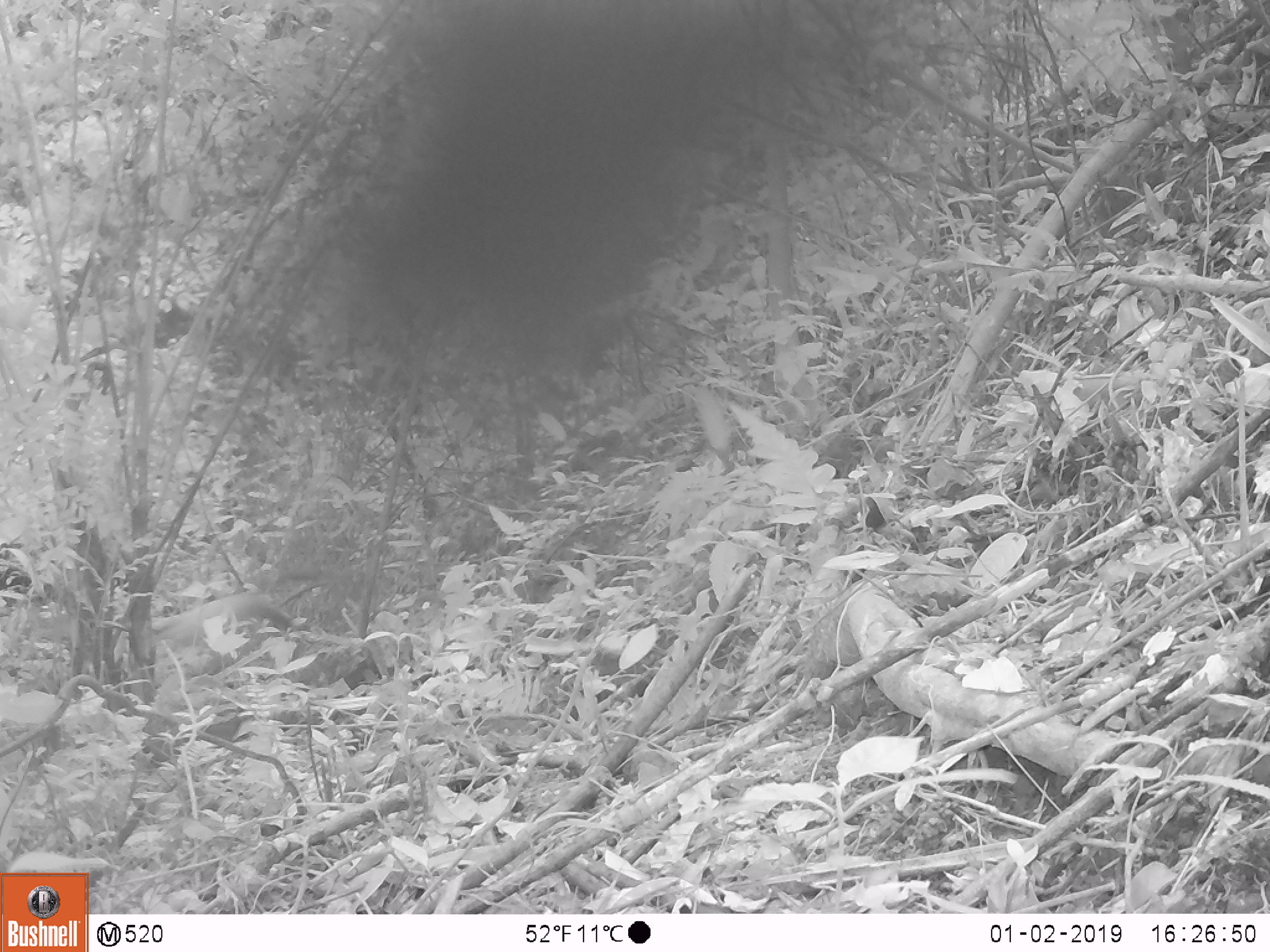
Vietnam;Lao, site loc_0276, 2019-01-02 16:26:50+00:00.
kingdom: Animalia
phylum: Chordata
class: Mammalia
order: Carnivora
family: Mustelidae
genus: Martes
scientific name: Martes flavigula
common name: yellow-throated marten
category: yellow throated marten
Yellow throated marten (yellow-throated marten) (Martes flavigula). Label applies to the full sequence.